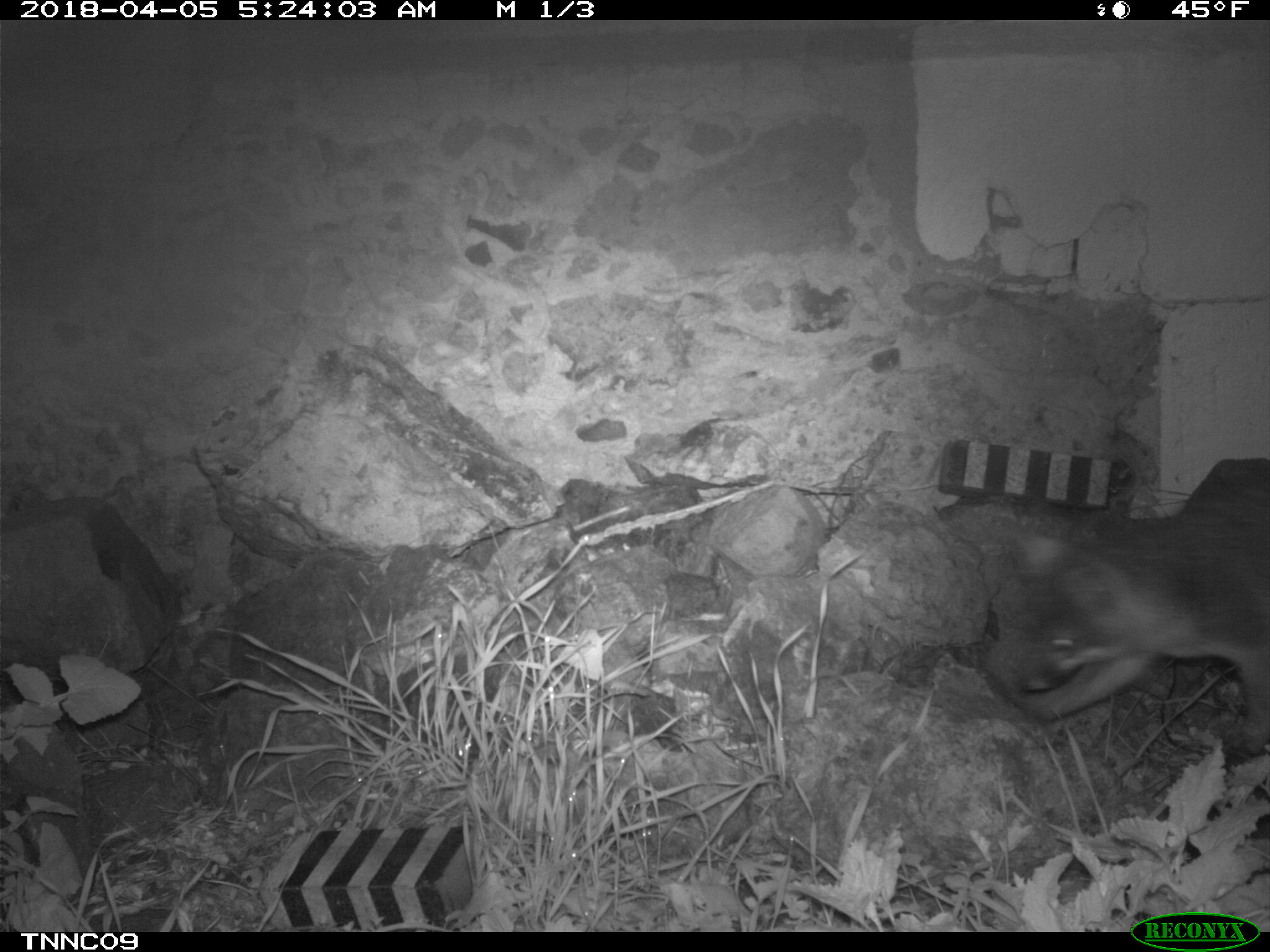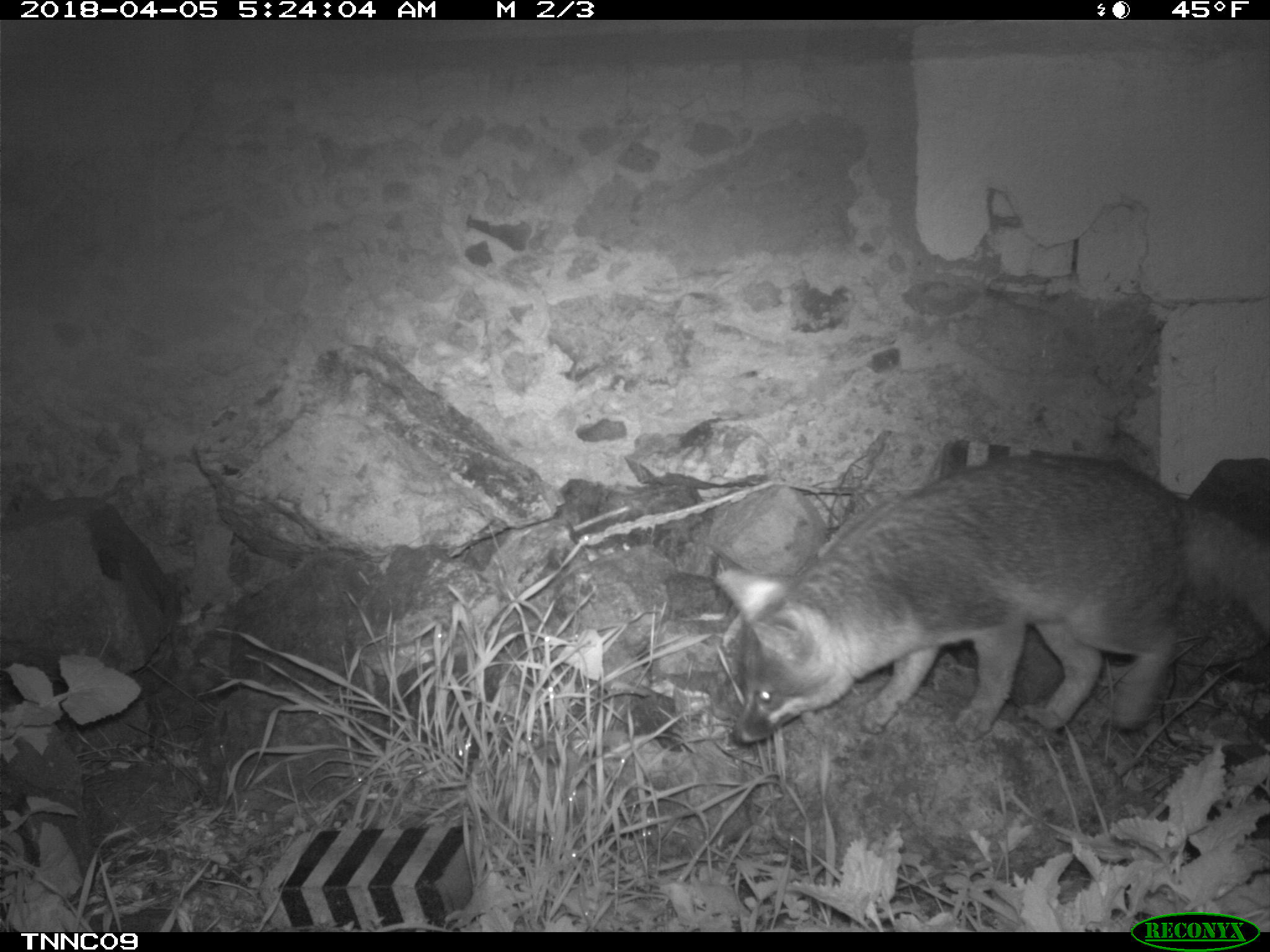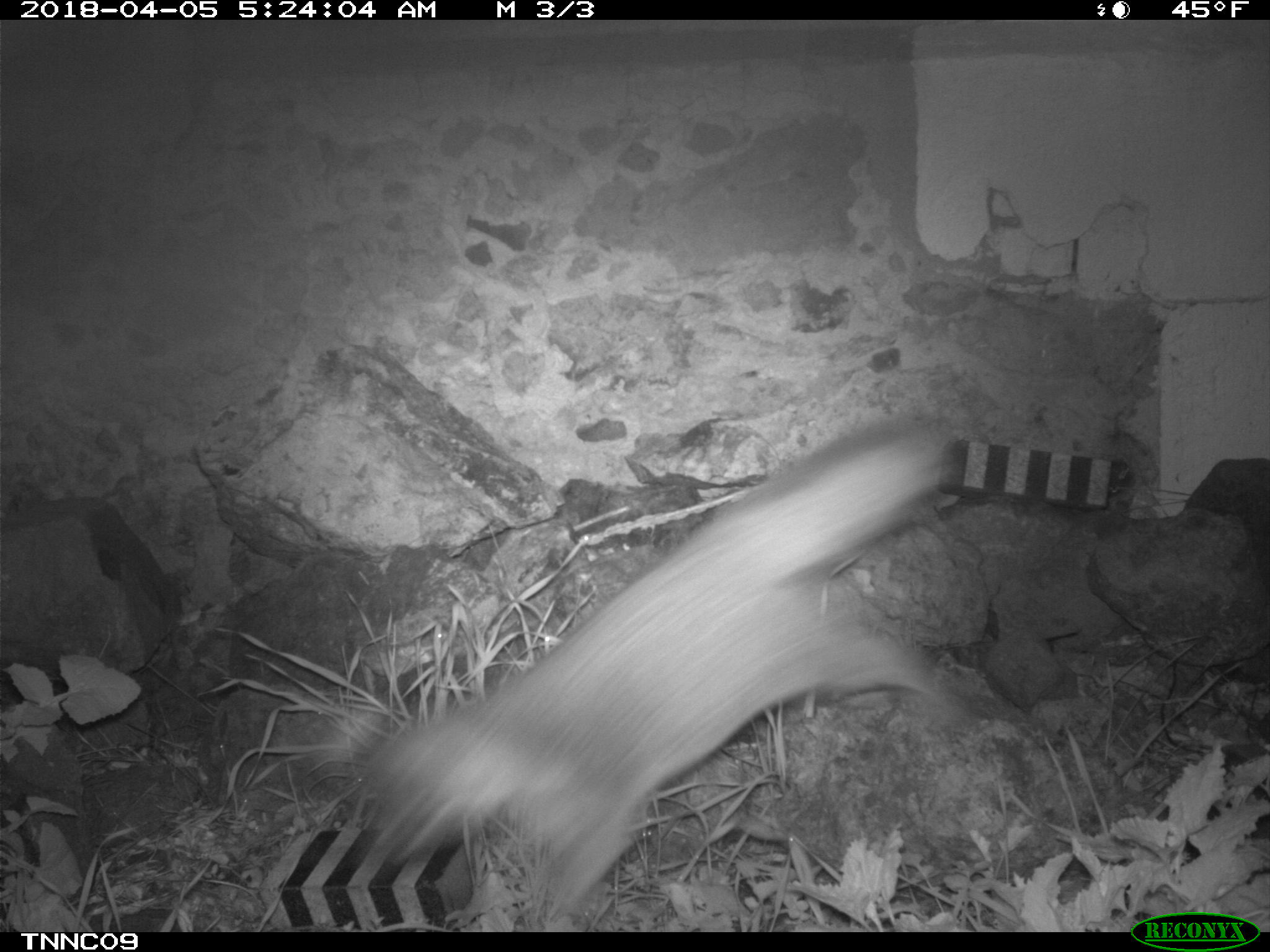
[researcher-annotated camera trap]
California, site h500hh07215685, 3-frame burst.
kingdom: Animalia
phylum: Chordata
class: Mammalia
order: Carnivora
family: Canidae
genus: Urocyon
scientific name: Urocyon littoralis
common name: island fox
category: fox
Fox (island fox) (Urocyon littoralis).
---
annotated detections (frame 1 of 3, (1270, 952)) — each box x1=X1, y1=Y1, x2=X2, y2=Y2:
fox: x1=1013, y1=482, x2=1269, y2=755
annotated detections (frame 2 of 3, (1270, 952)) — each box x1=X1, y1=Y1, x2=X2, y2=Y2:
fox: x1=716, y1=453, x2=1269, y2=741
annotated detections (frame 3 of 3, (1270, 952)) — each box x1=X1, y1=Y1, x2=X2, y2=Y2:
fox: x1=341, y1=419, x2=962, y2=915